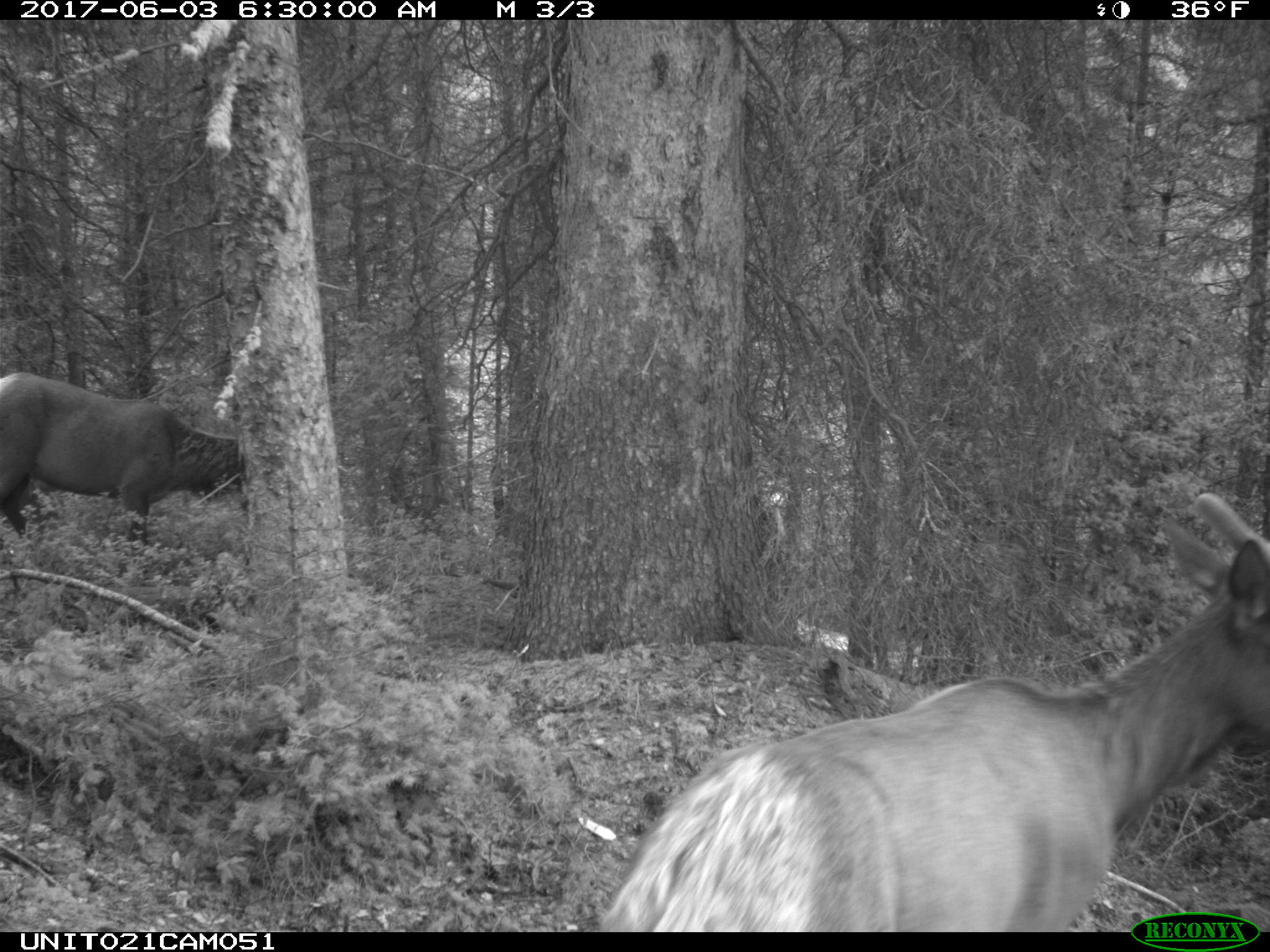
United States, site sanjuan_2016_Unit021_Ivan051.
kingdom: Animalia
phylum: Chordata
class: Mammalia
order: Artiodactyla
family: Cervidae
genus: Cervus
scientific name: Cervus elaphus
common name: red deer